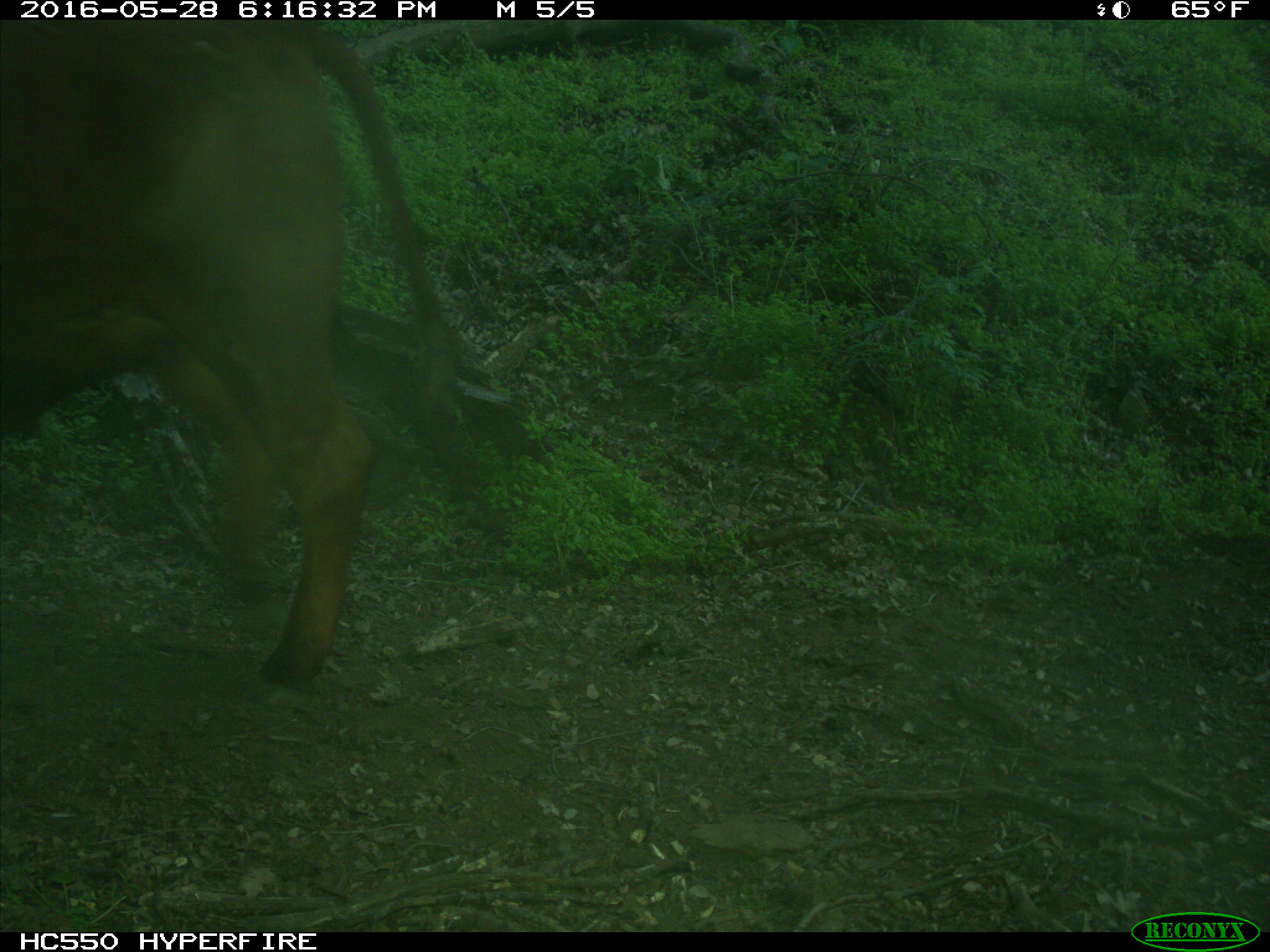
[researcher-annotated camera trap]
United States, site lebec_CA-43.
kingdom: Animalia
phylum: Chordata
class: Mammalia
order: Artiodactyla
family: Bovidae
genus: Bos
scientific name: Bos taurus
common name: domestic cow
Bos taurus (domestic cow).